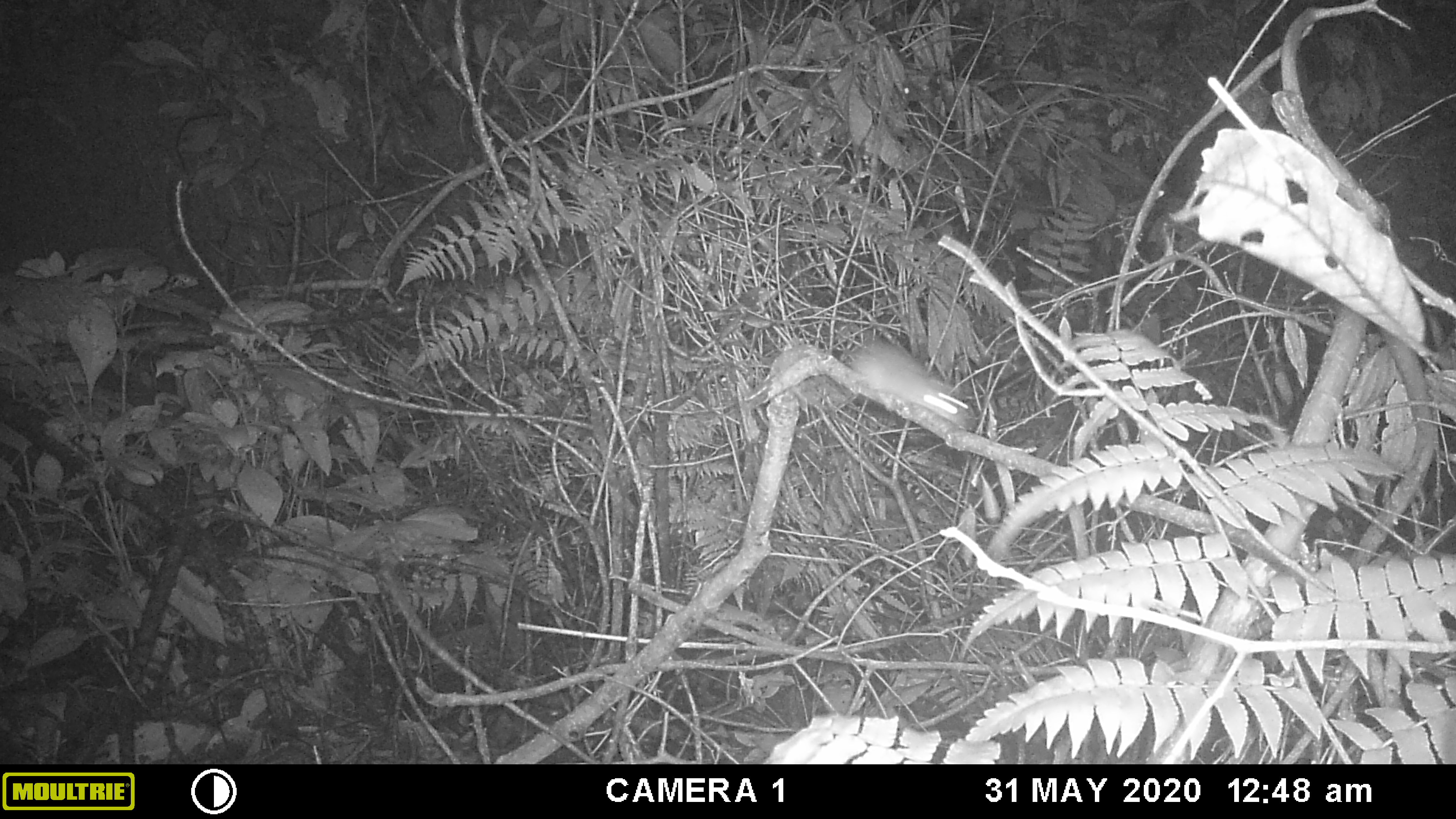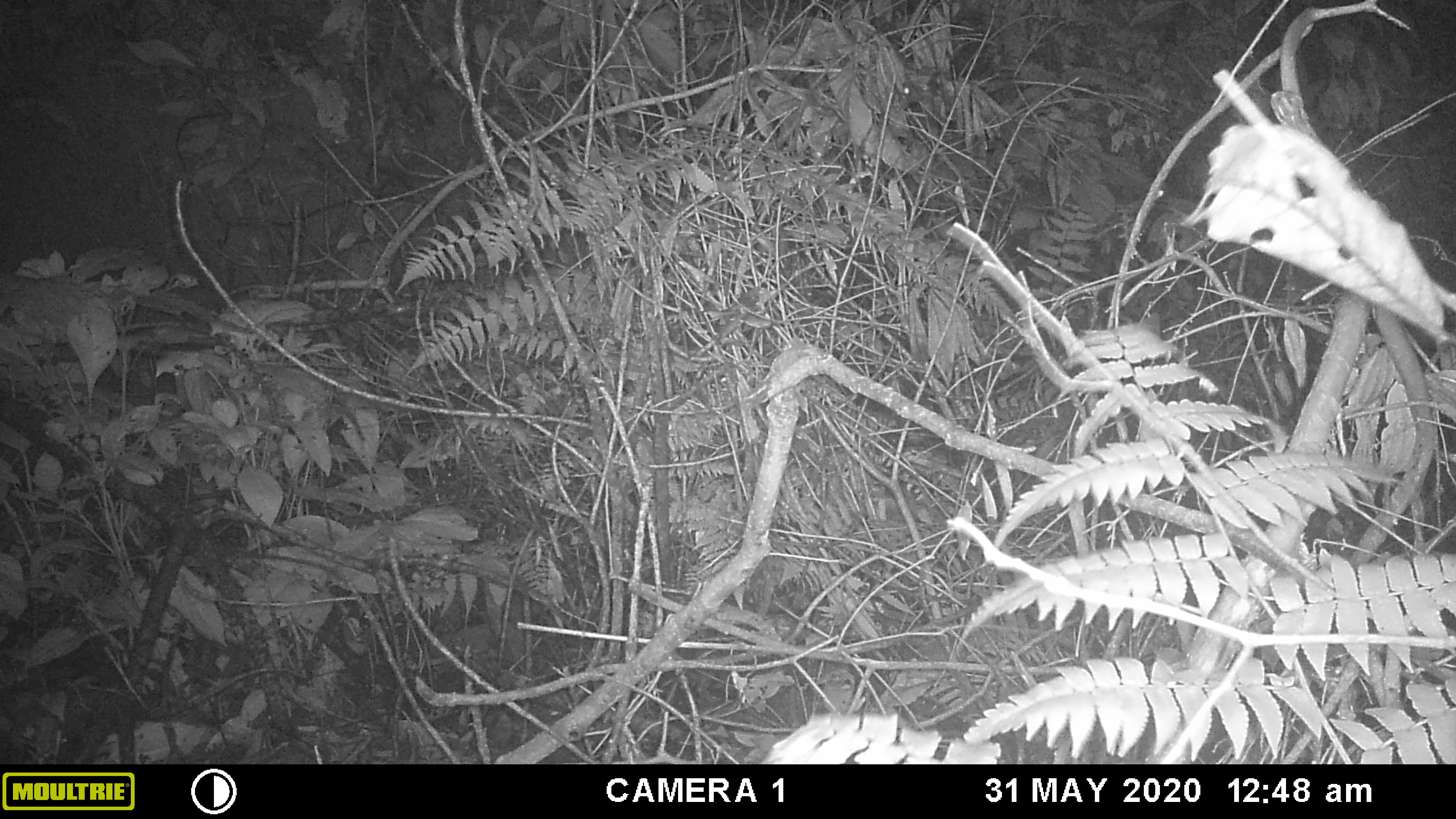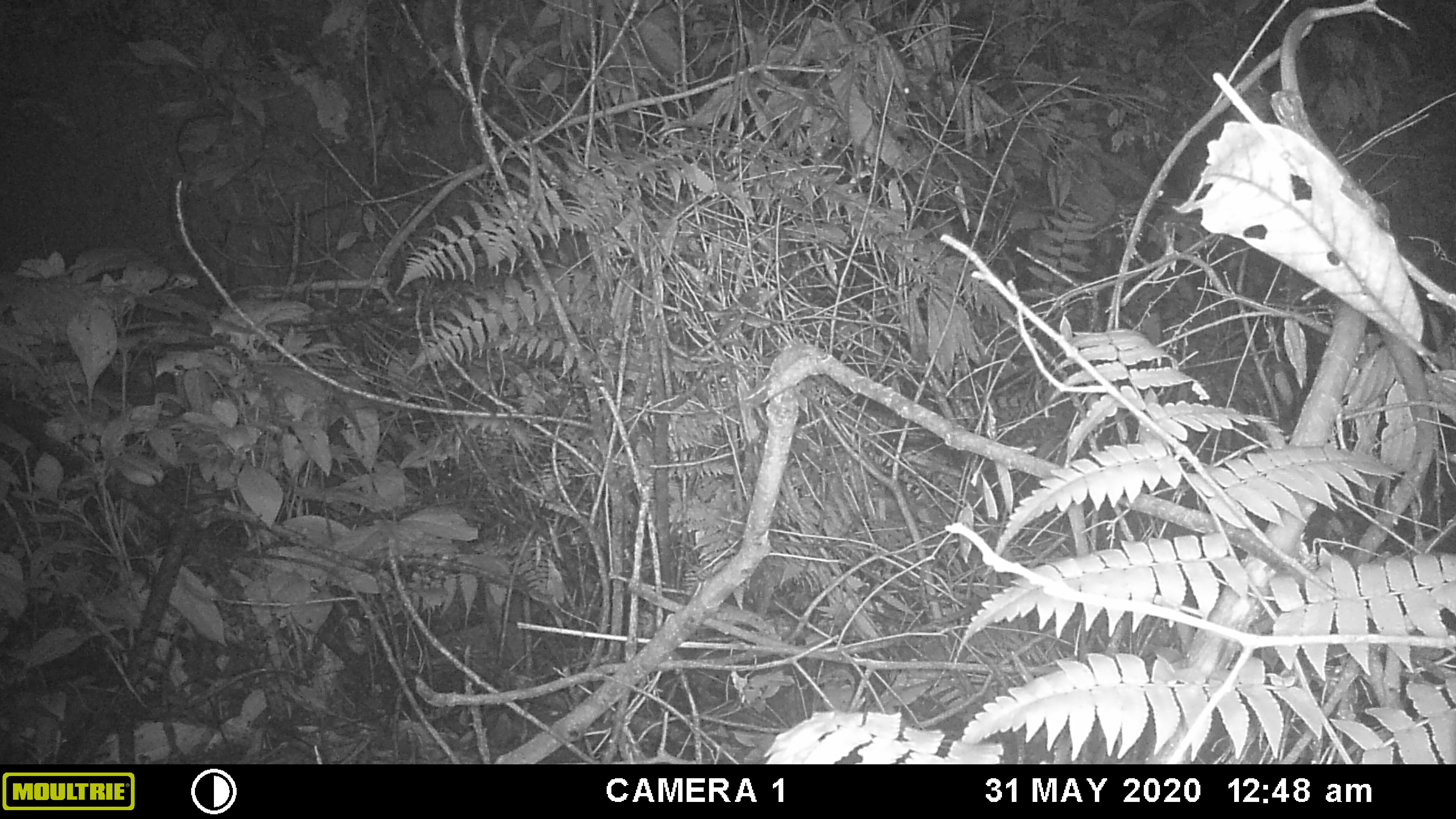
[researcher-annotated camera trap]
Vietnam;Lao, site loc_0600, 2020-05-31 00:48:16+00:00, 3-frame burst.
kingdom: Animalia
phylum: Chordata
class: Mammalia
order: Rodentia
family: Muridae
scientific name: Muridae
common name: old-world mice and rats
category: unidentified murid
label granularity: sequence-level